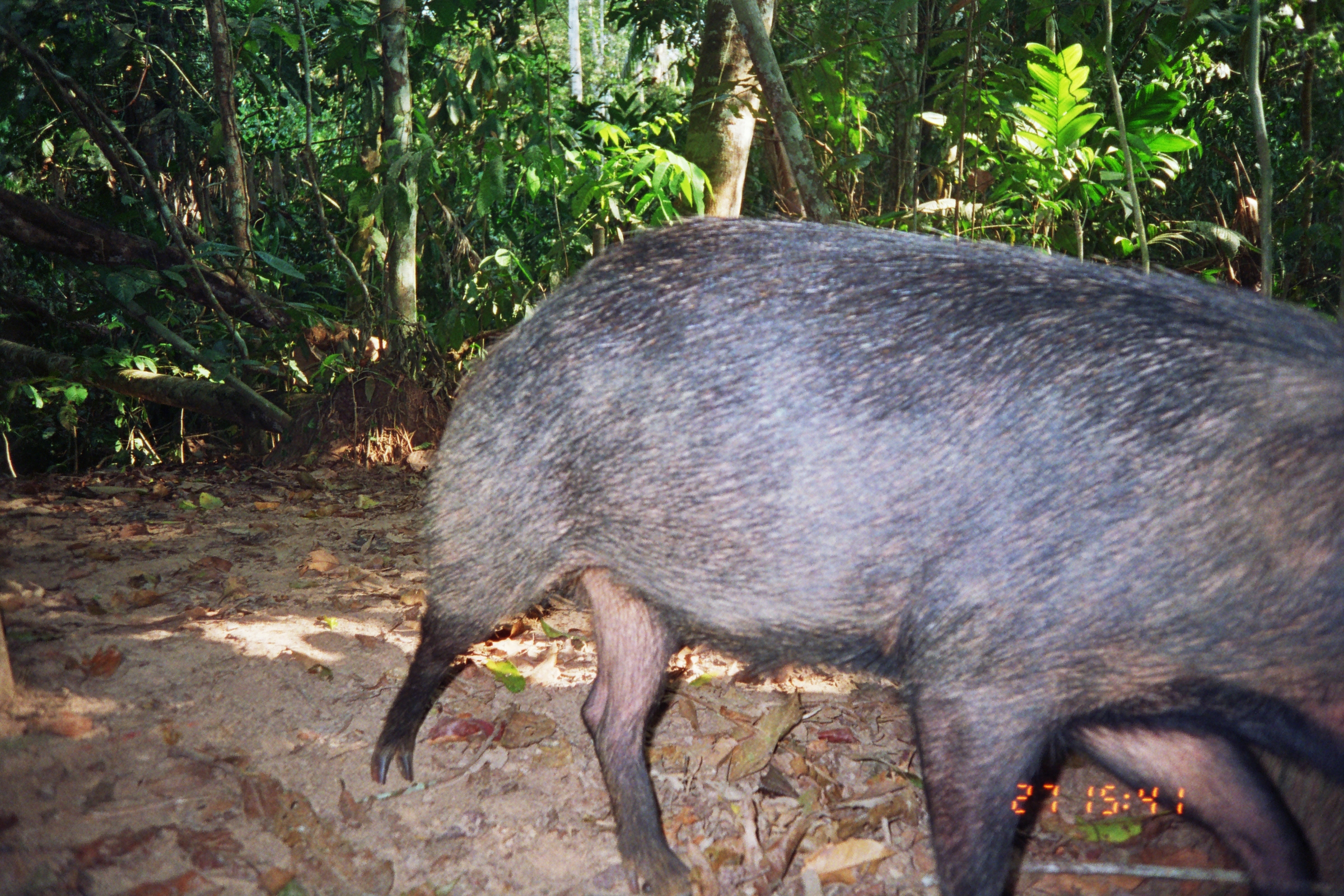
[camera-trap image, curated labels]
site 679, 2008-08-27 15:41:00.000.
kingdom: Animalia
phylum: Chordata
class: Mammalia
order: Artiodactyla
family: Tayassuidae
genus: Tayassu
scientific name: Tayassu pecari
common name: white-lipped peccary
Tayassu pecari (white-lipped peccary).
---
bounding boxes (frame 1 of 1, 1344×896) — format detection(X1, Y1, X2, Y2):
tayassu pecari: detection(367, 211, 1344, 894)